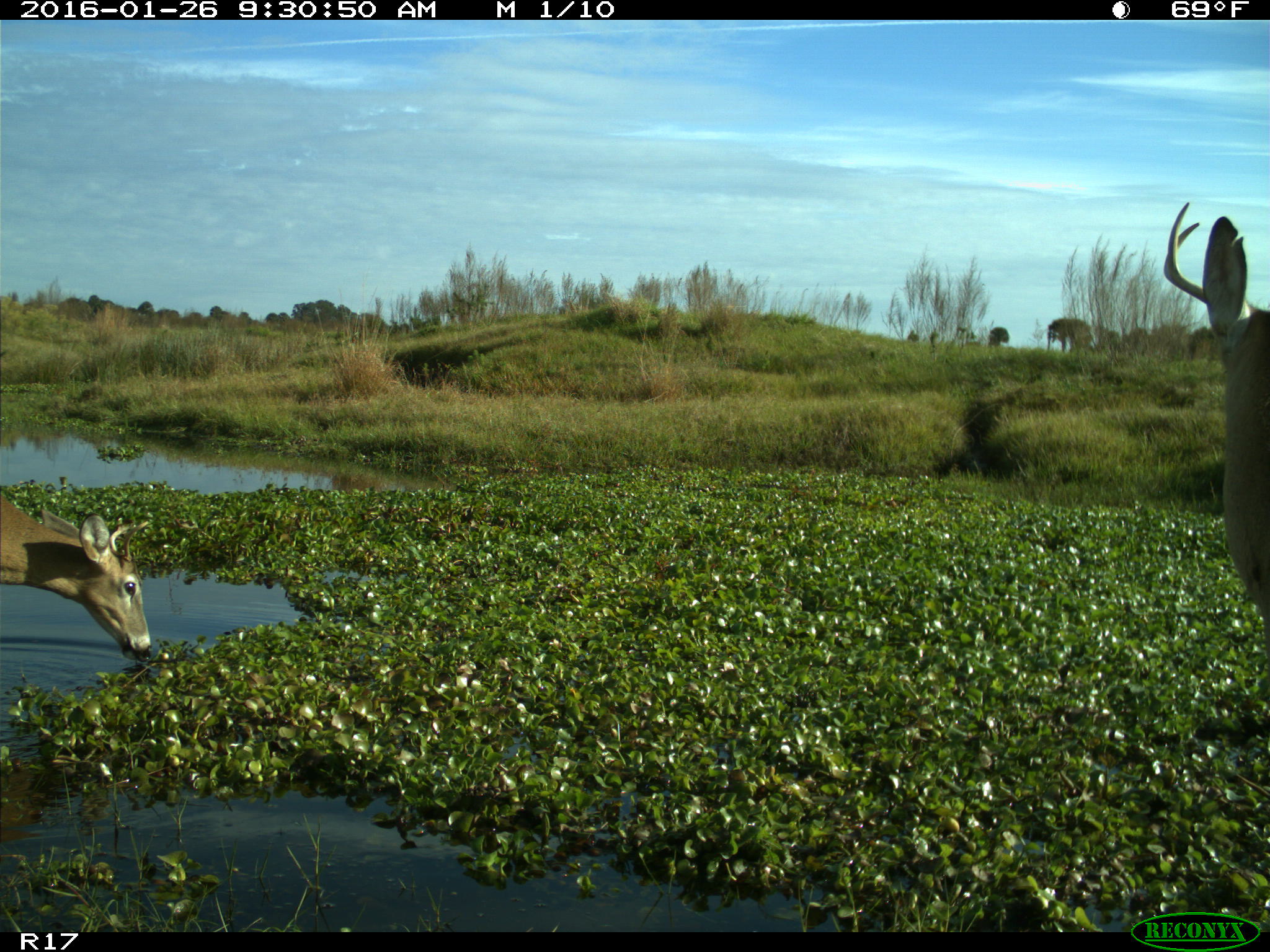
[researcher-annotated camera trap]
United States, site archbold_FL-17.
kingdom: Animalia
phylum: Chordata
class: Mammalia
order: Artiodactyla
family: Cervidae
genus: Odocoileus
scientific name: Odocoileus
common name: deer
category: unidentified deer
Unidentified deer (deer) (Odocoileus).